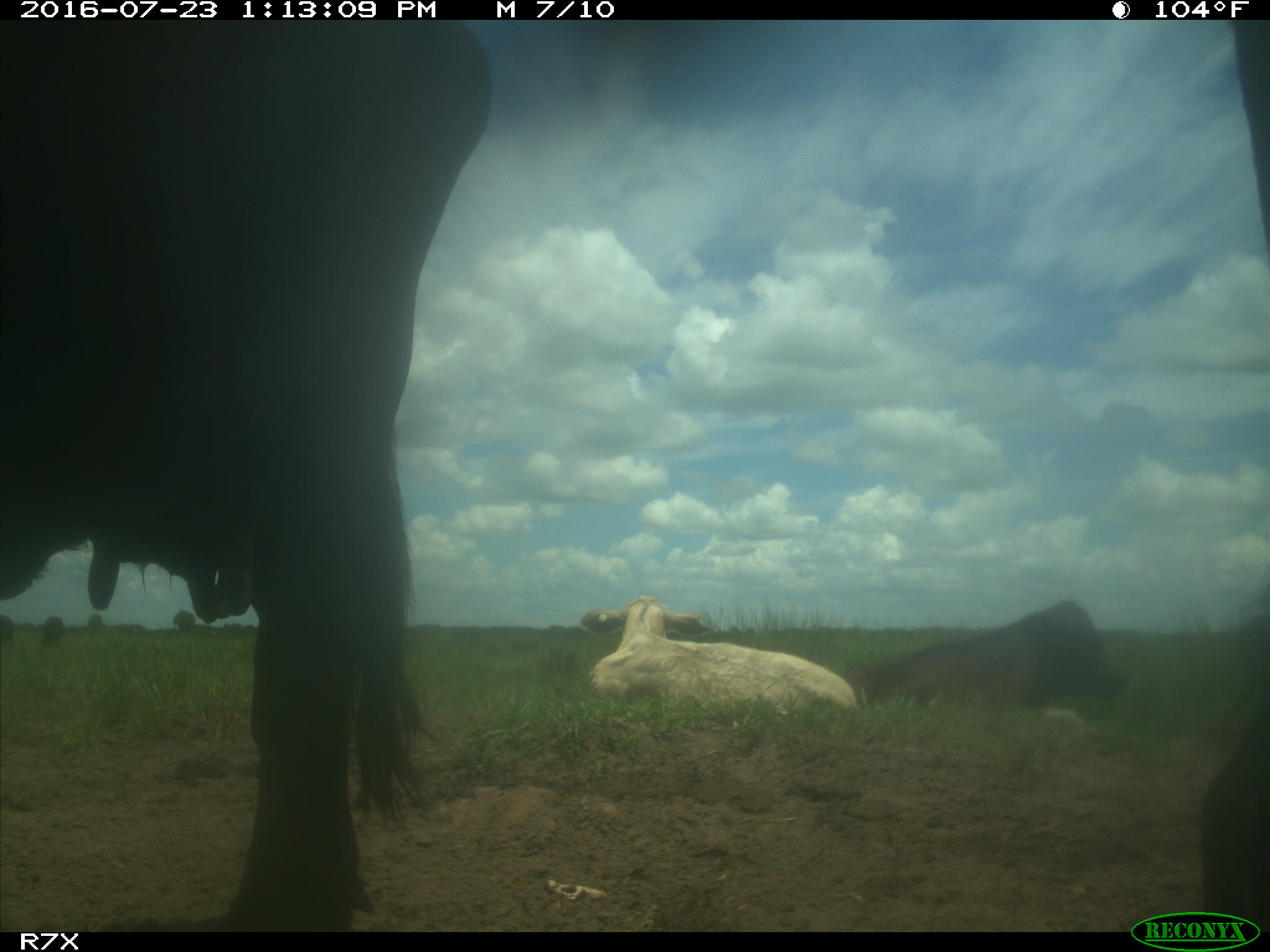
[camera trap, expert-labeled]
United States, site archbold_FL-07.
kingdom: Animalia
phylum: Chordata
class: Mammalia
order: Artiodactyla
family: Bovidae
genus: Bos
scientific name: Bos taurus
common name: domestic cow